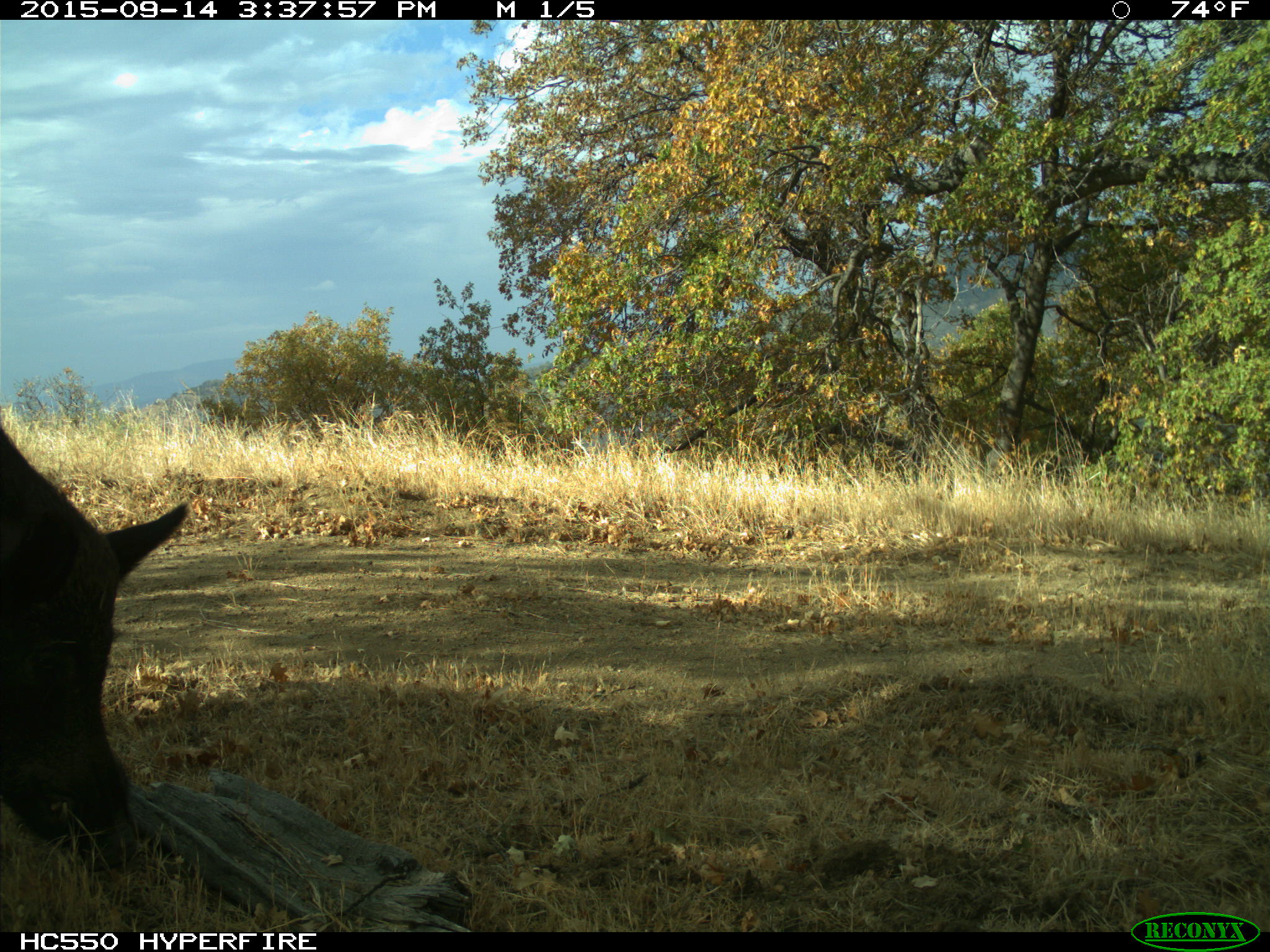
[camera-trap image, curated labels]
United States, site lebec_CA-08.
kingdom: Animalia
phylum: Chordata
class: Mammalia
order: Artiodactyla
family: Suidae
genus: Sus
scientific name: Sus scrofa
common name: wild boar